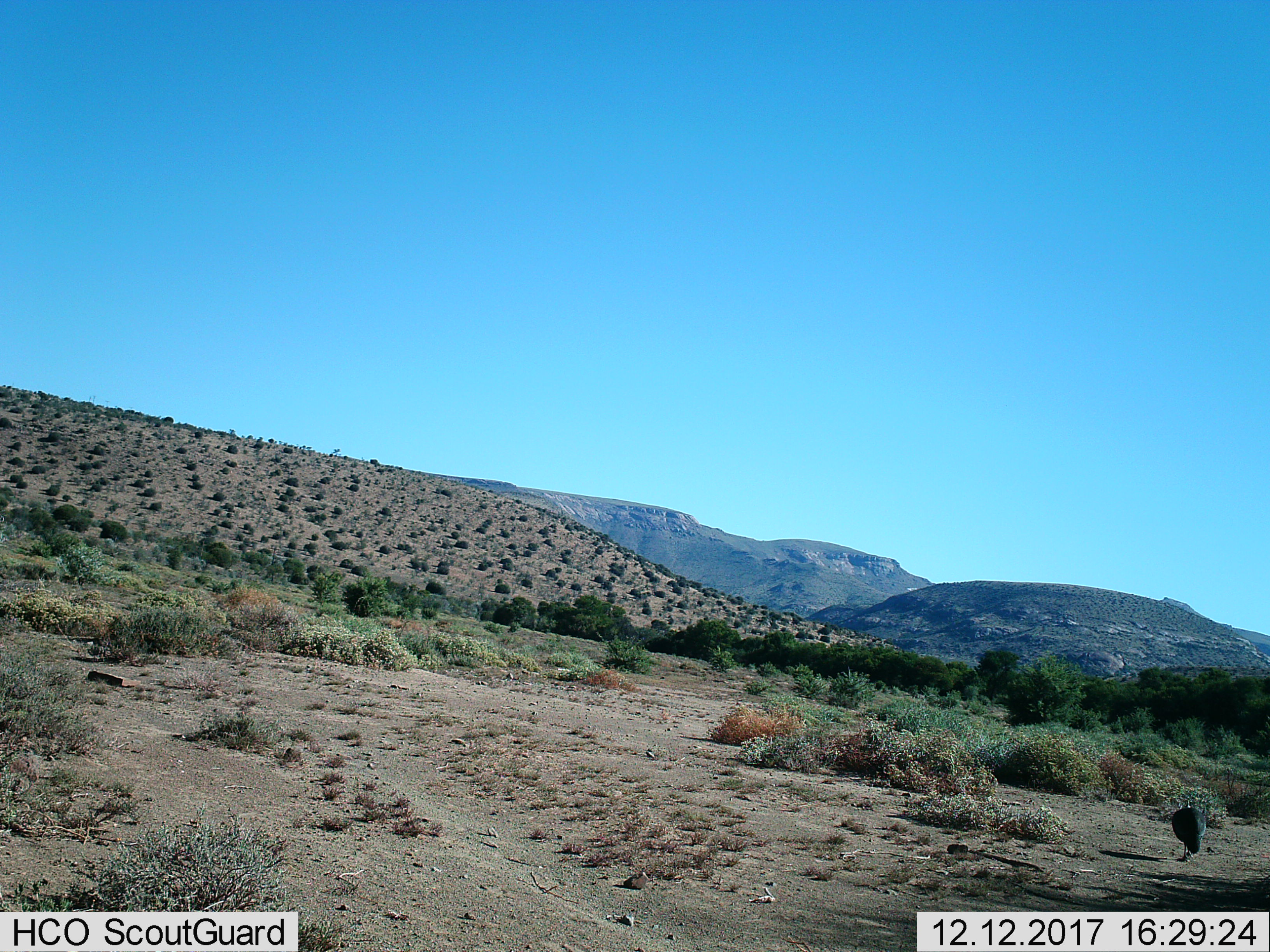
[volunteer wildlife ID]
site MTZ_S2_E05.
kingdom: Animalia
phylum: Chordata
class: Aves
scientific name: Aves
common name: bird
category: birdother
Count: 1.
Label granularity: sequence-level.